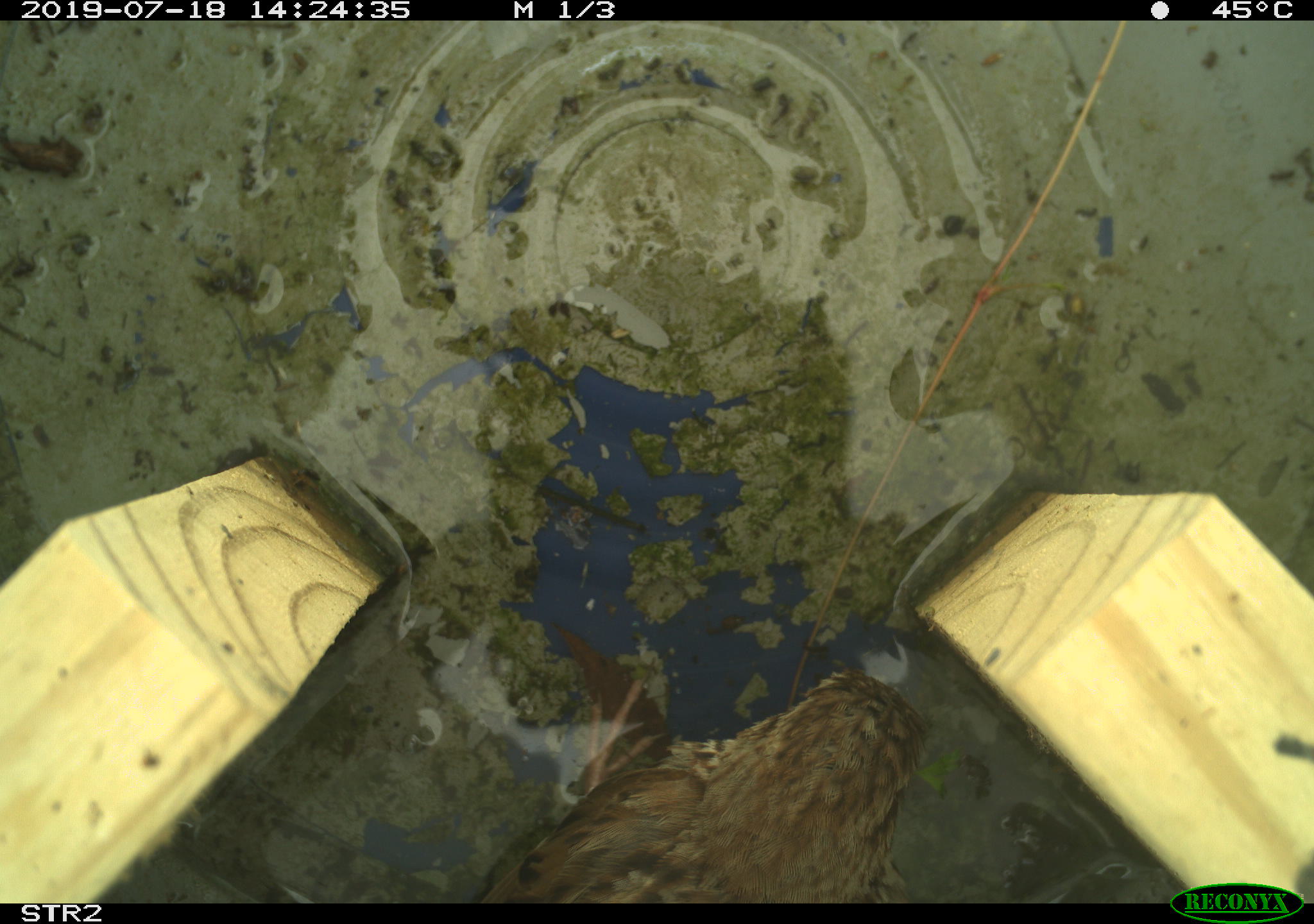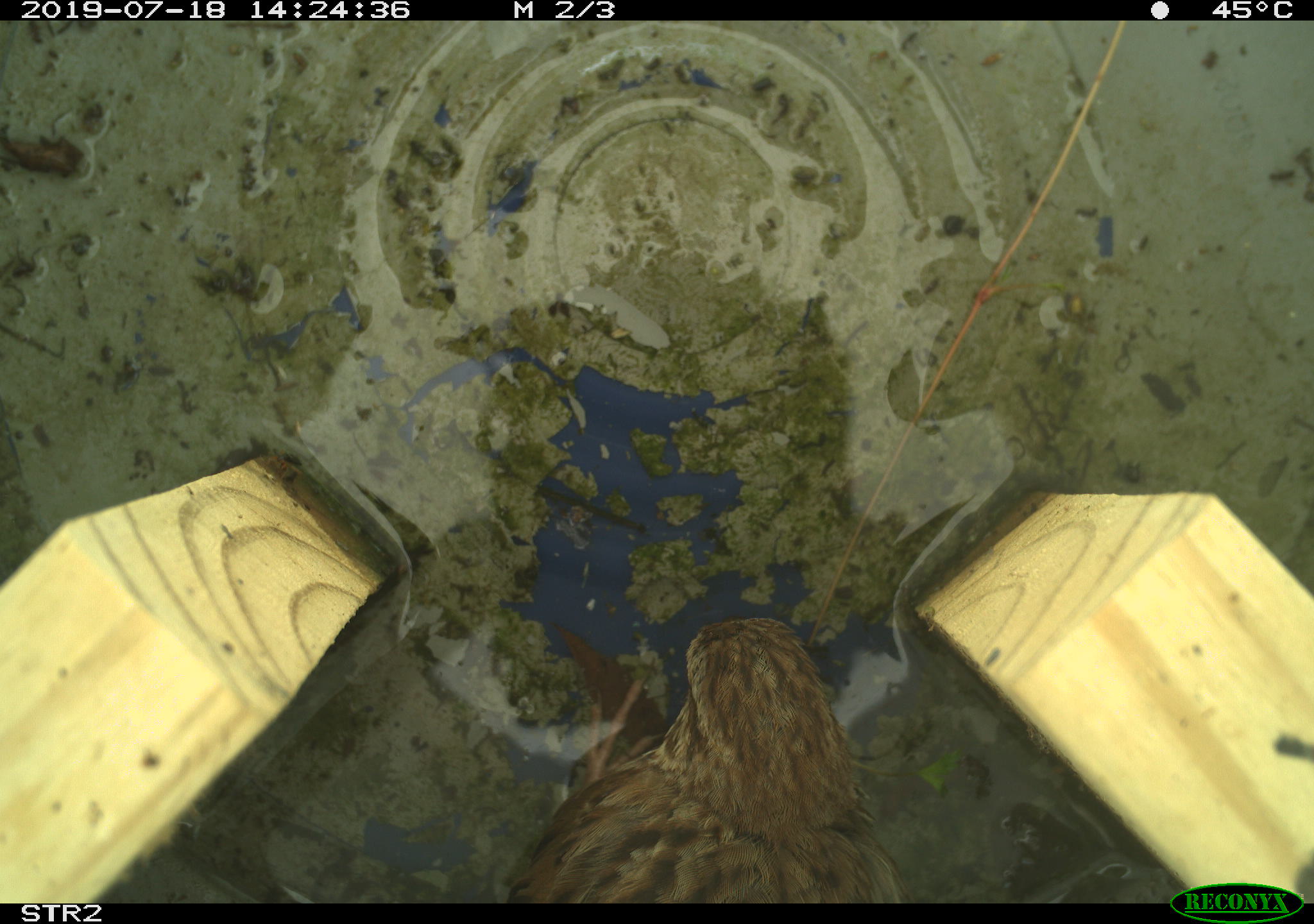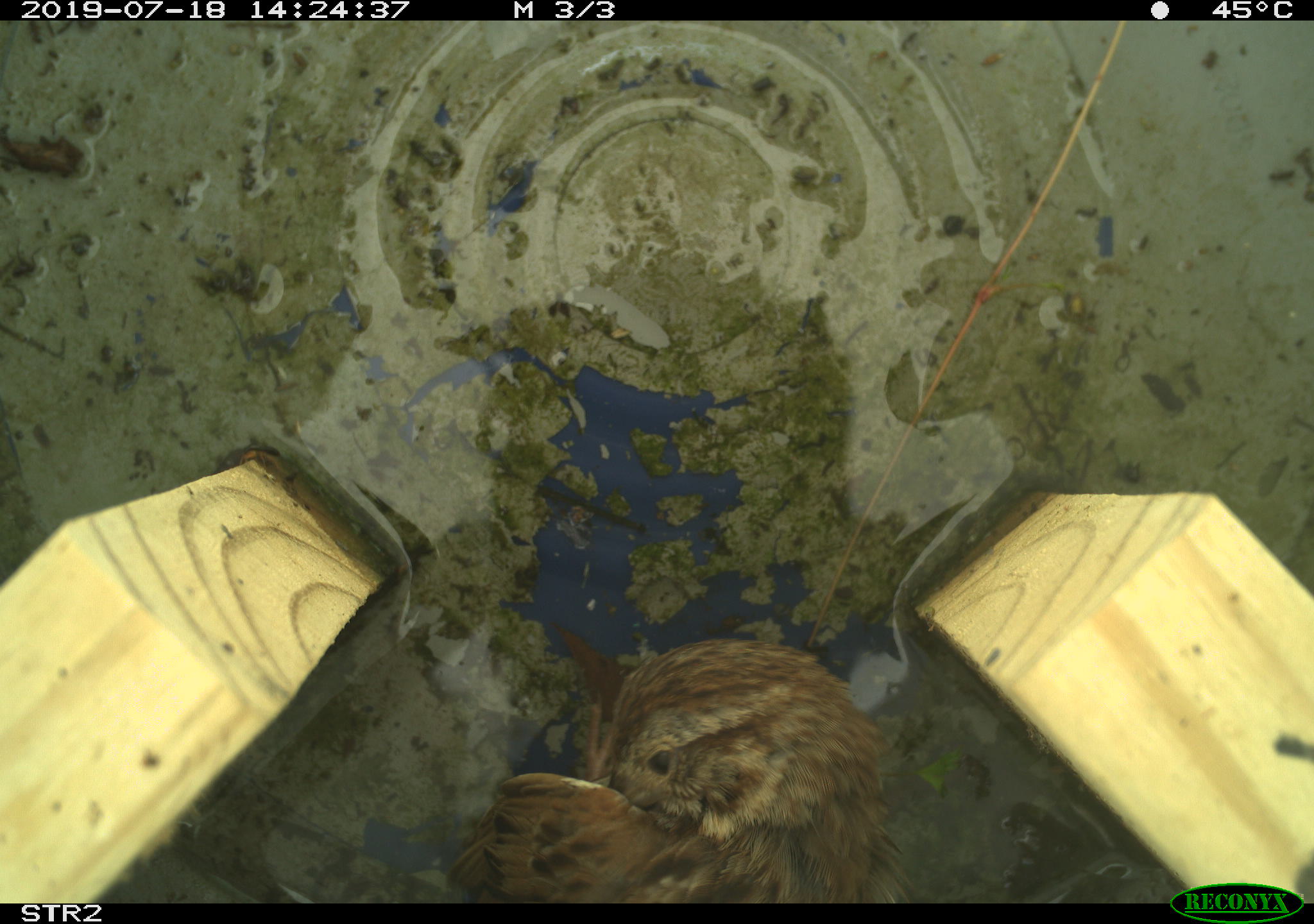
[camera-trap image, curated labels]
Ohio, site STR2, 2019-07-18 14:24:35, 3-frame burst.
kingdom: Animalia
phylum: Chordata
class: Aves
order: Passeriformes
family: Passerellidae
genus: Melospiza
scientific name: Melospiza melodia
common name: song sparrow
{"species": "song sparrow (Melospiza melodia)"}